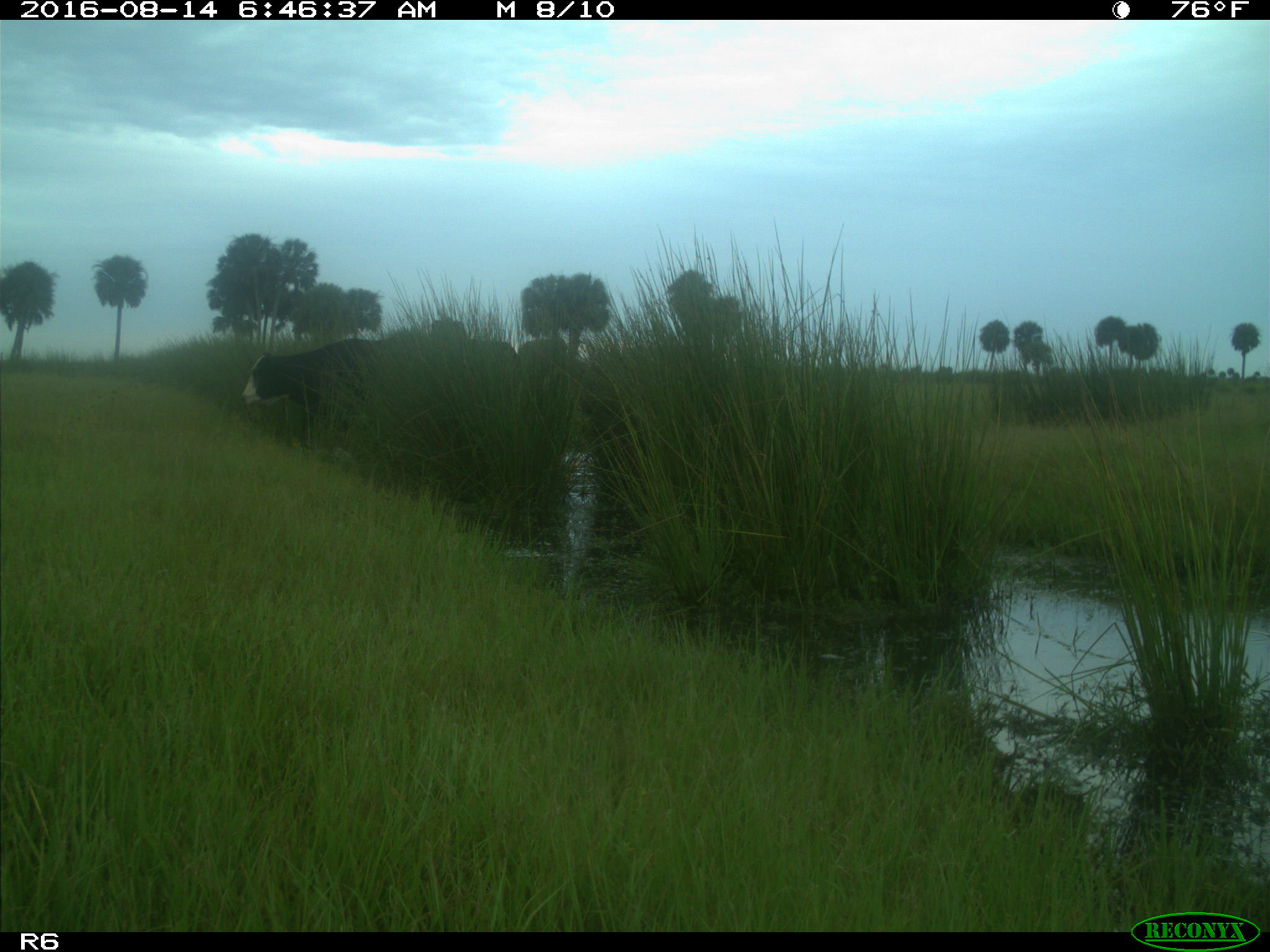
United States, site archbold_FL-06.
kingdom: Animalia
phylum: Chordata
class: Mammalia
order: Artiodactyla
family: Bovidae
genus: Bos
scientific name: Bos taurus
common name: domestic cow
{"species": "Bos taurus (domestic cow)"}